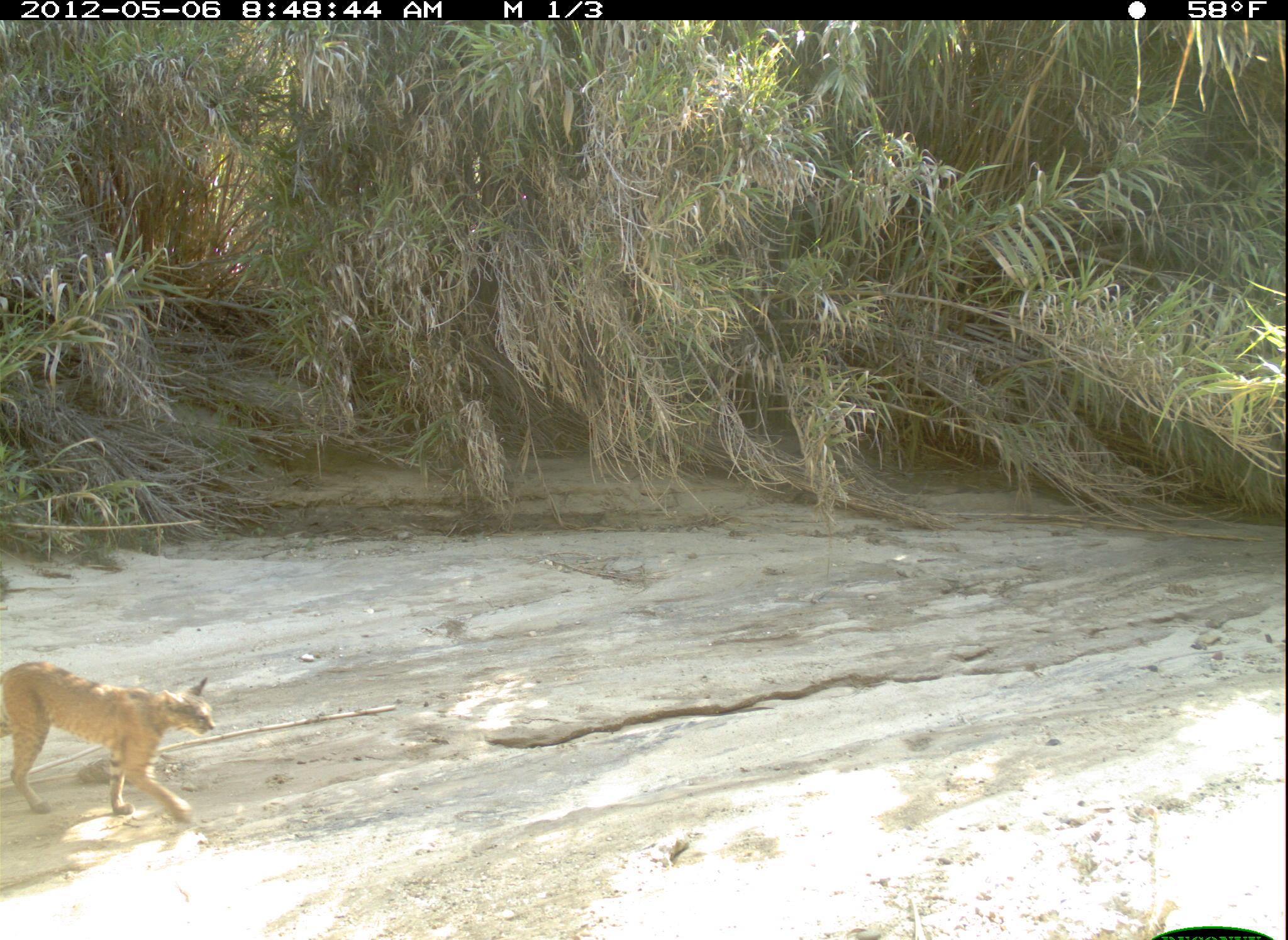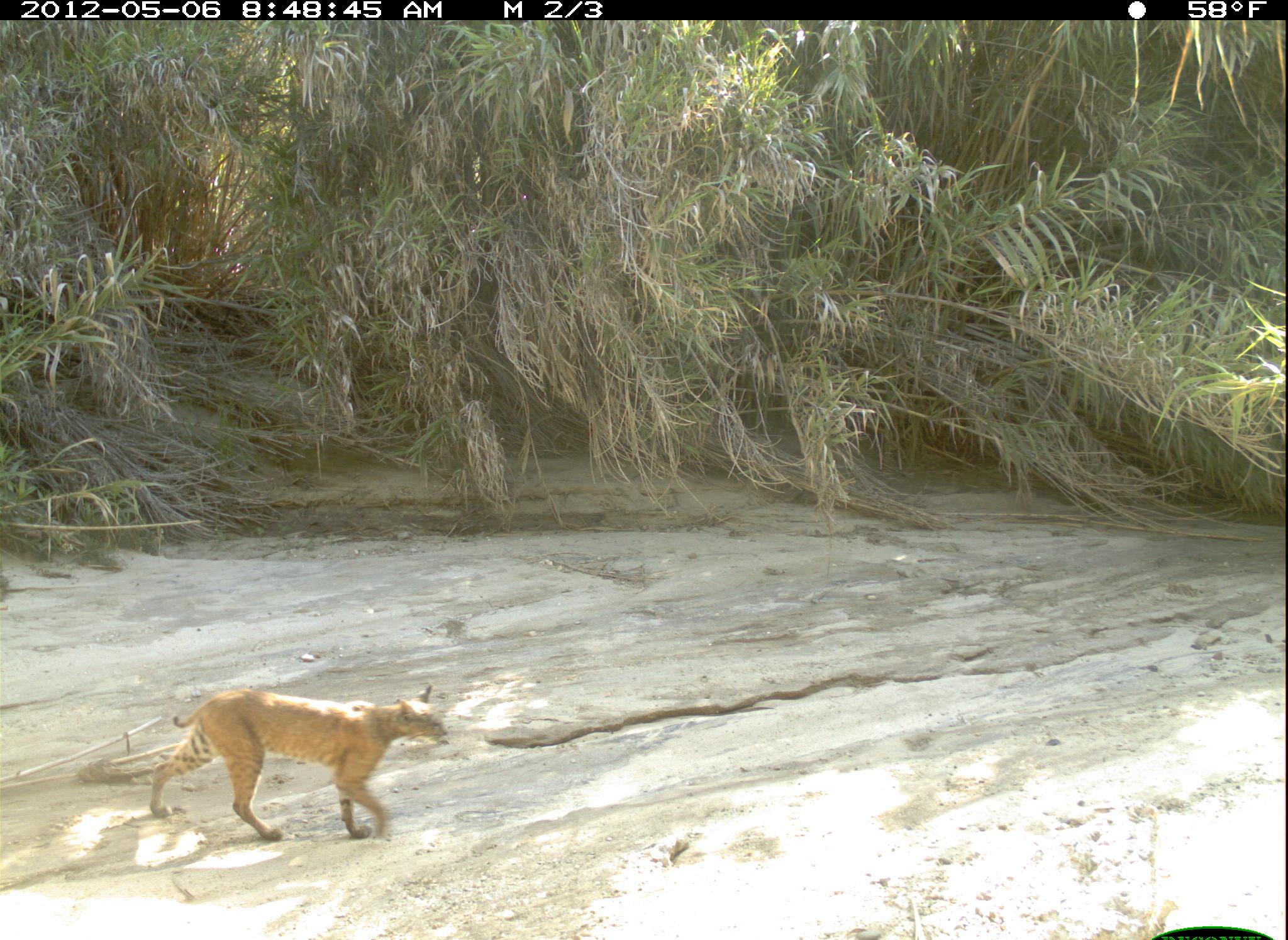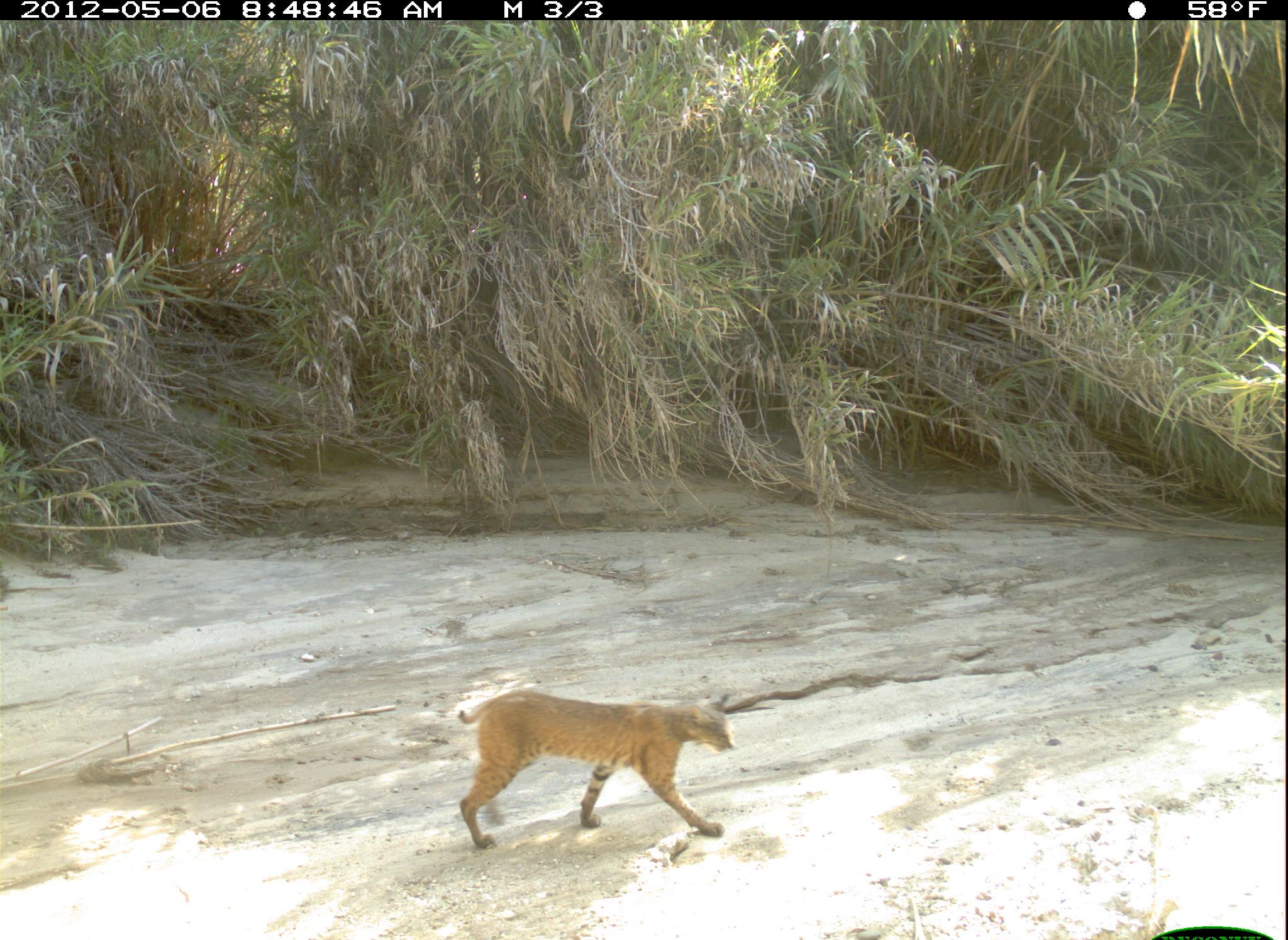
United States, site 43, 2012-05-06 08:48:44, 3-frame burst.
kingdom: Animalia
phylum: Chordata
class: Mammalia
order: Carnivora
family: Felidae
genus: Lynx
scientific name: Lynx rufus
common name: bobcat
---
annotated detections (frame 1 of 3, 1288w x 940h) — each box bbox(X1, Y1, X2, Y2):
bobcat: bbox(2, 656, 222, 836)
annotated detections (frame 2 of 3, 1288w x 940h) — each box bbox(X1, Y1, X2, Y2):
bobcat: bbox(138, 672, 452, 852)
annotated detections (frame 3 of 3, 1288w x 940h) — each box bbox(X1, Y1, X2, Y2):
bobcat: bbox(428, 672, 768, 860)